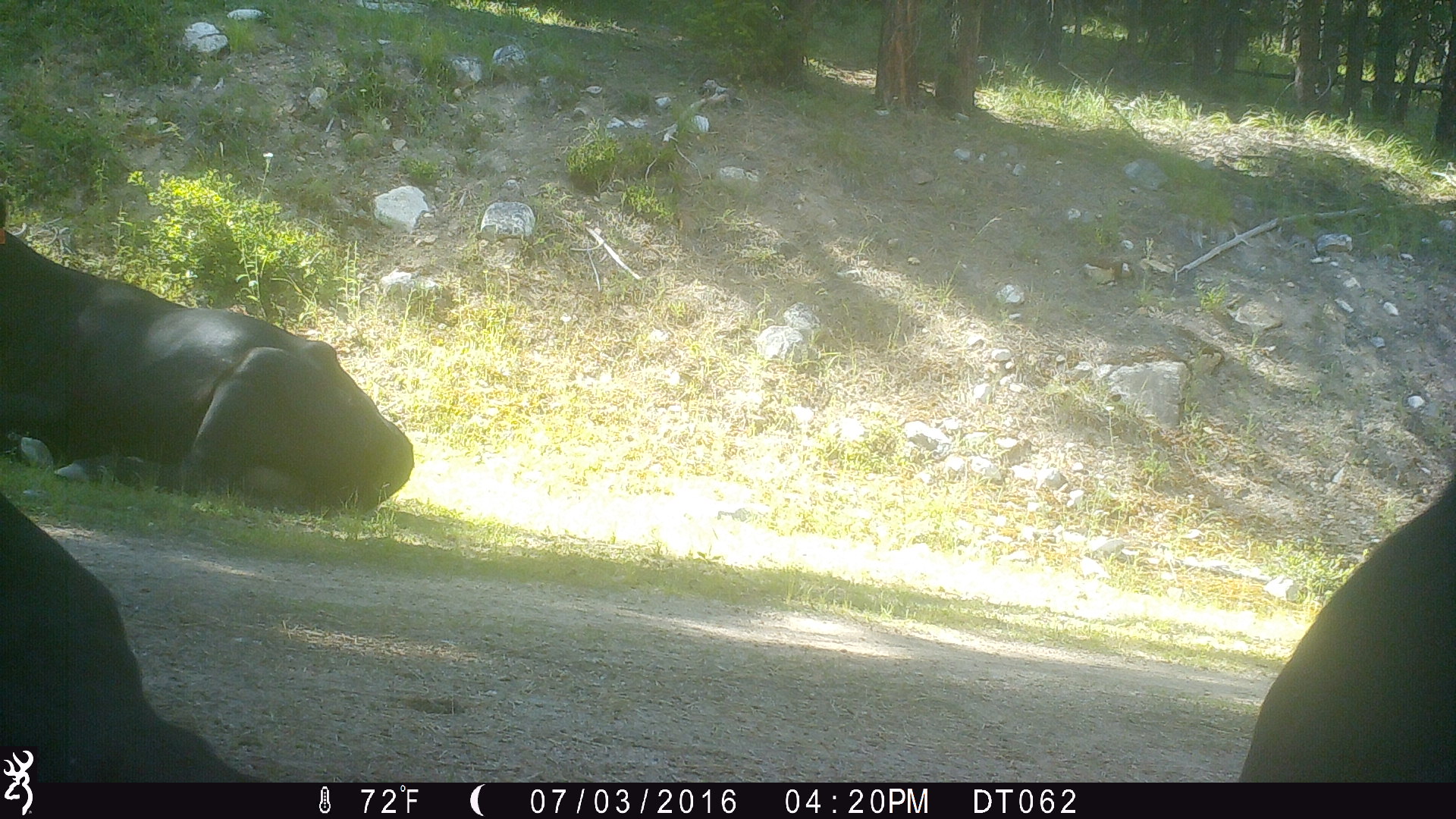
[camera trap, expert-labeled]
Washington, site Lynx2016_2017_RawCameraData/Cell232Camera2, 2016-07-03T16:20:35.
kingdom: Animalia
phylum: Chordata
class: Mammalia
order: Artiodactyla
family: Bovidae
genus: Bos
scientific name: Bos taurus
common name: domestic cattle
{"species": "domestic cattle (Bos taurus)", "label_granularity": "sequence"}